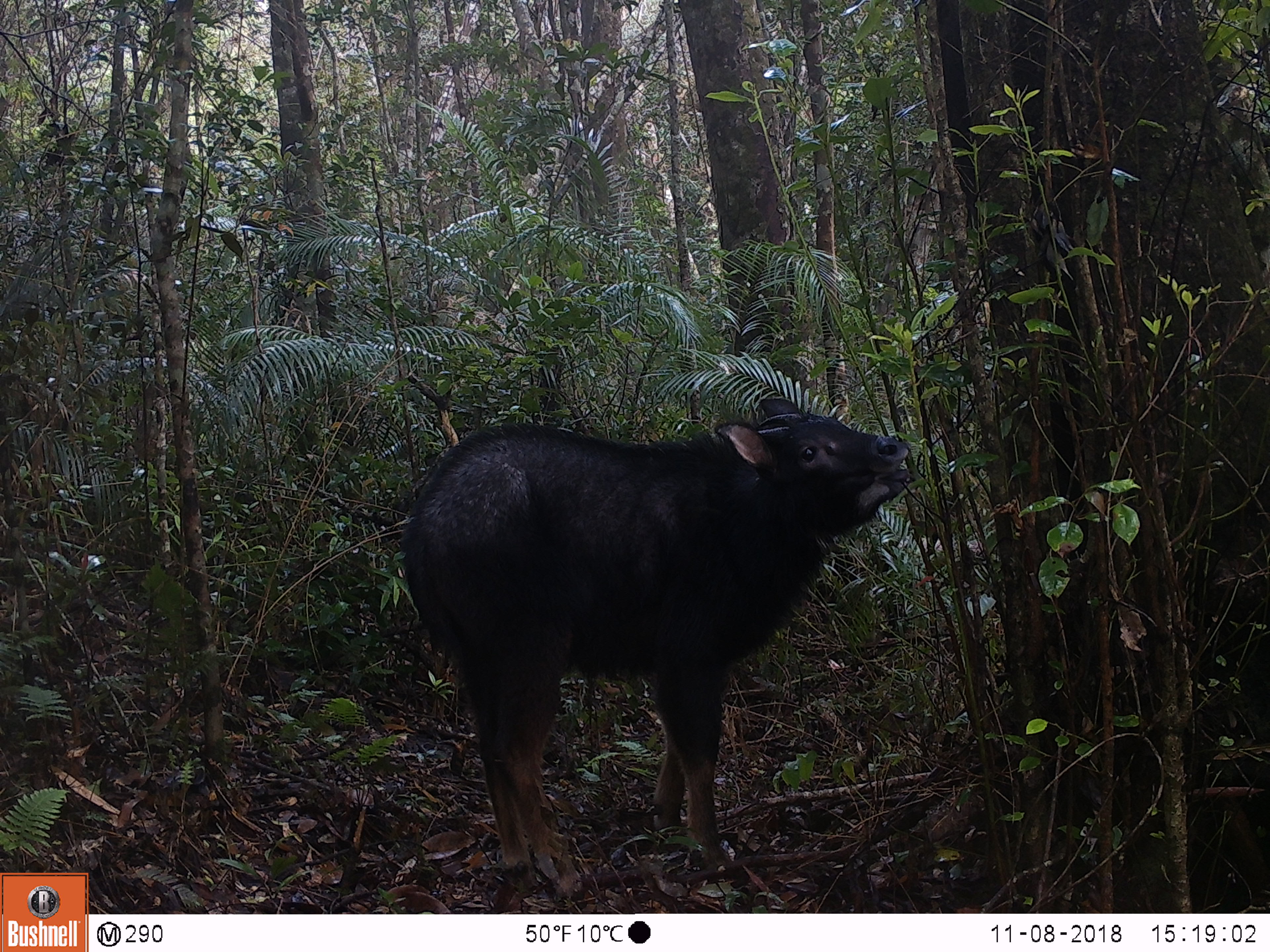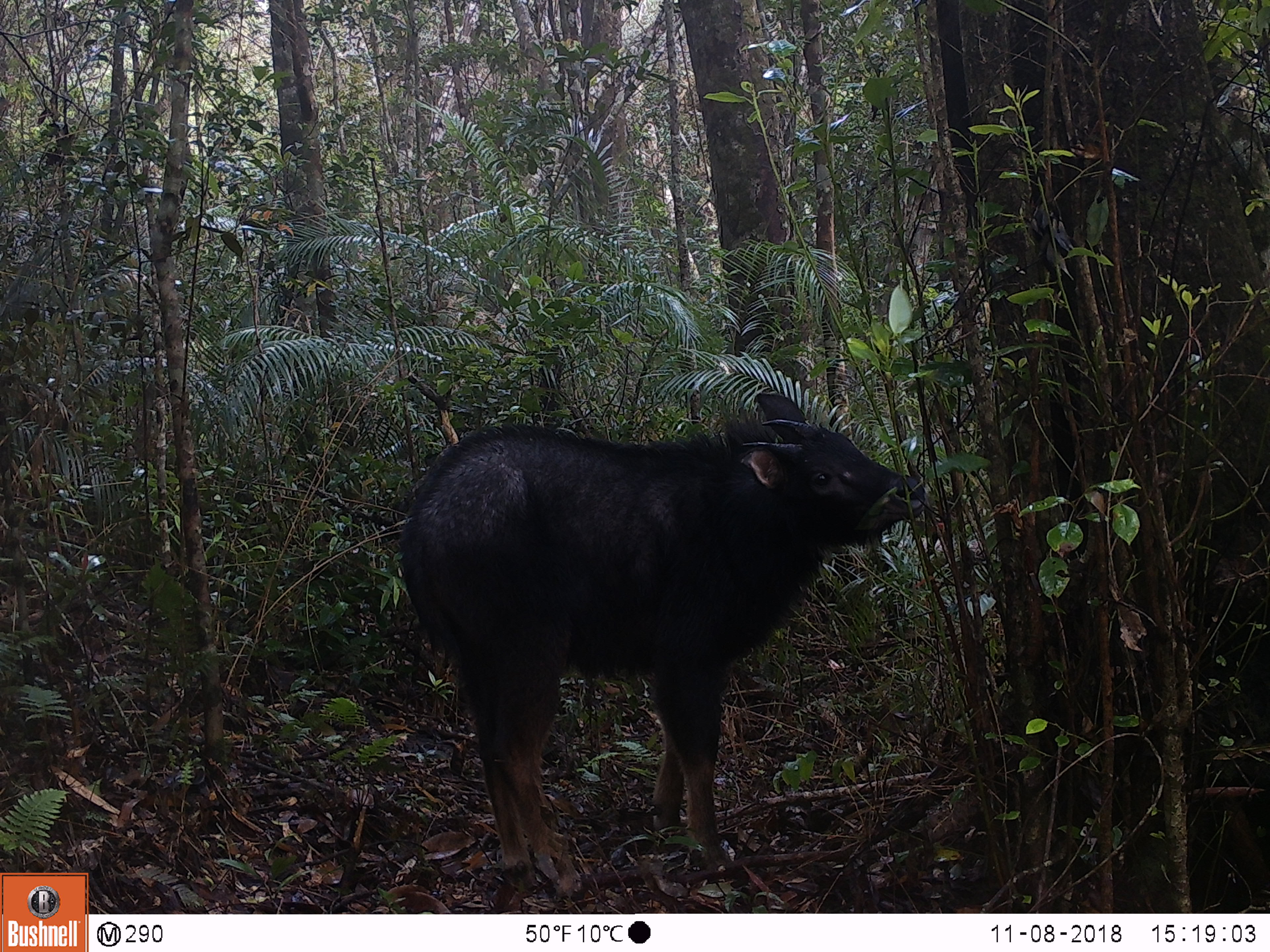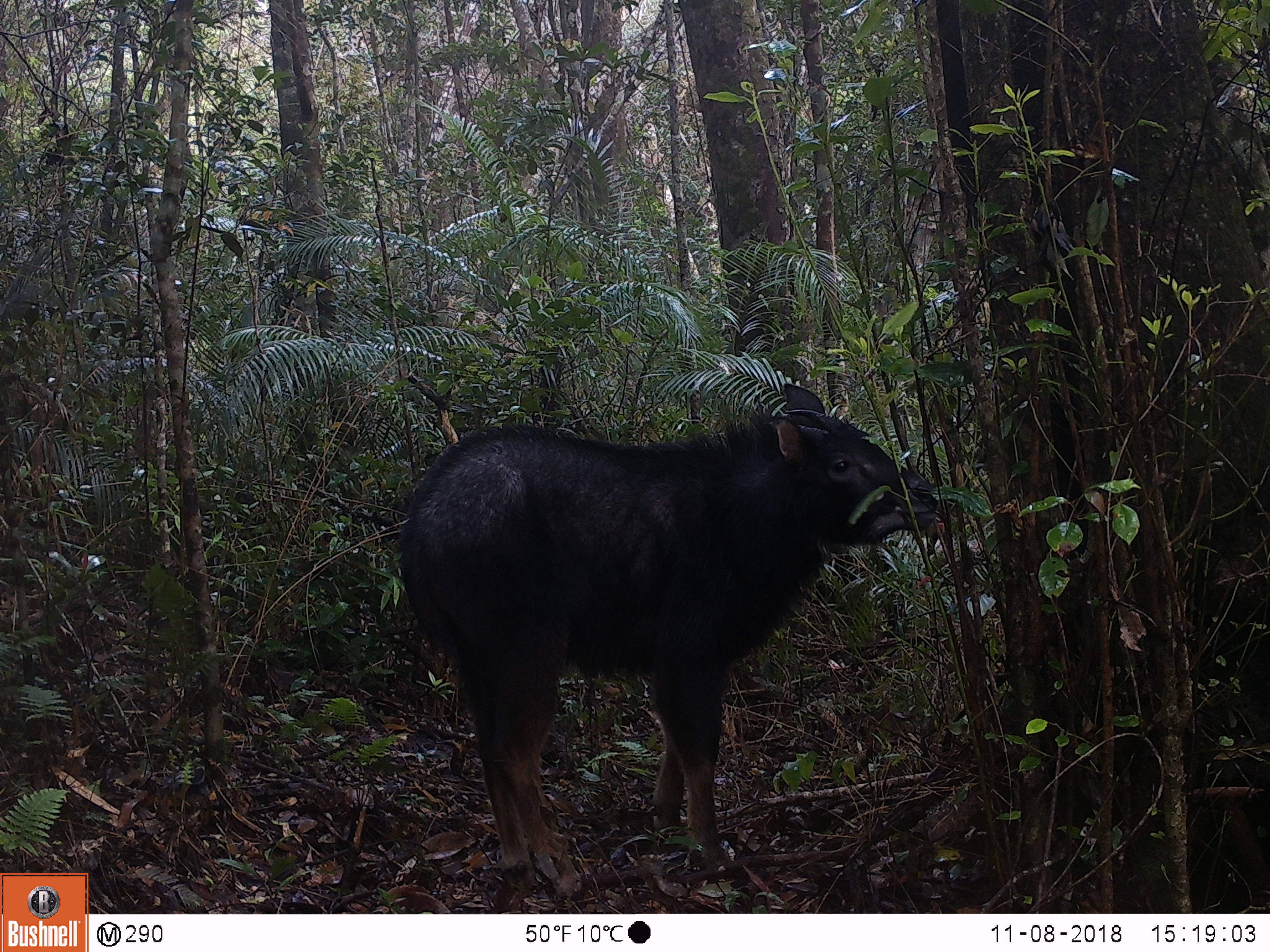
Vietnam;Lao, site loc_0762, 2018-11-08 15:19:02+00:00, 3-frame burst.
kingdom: Animalia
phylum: Chordata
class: Mammalia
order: Artiodactyla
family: Bovidae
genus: Capricornis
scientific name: Capricornis sumatraensis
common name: chinese serow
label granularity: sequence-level